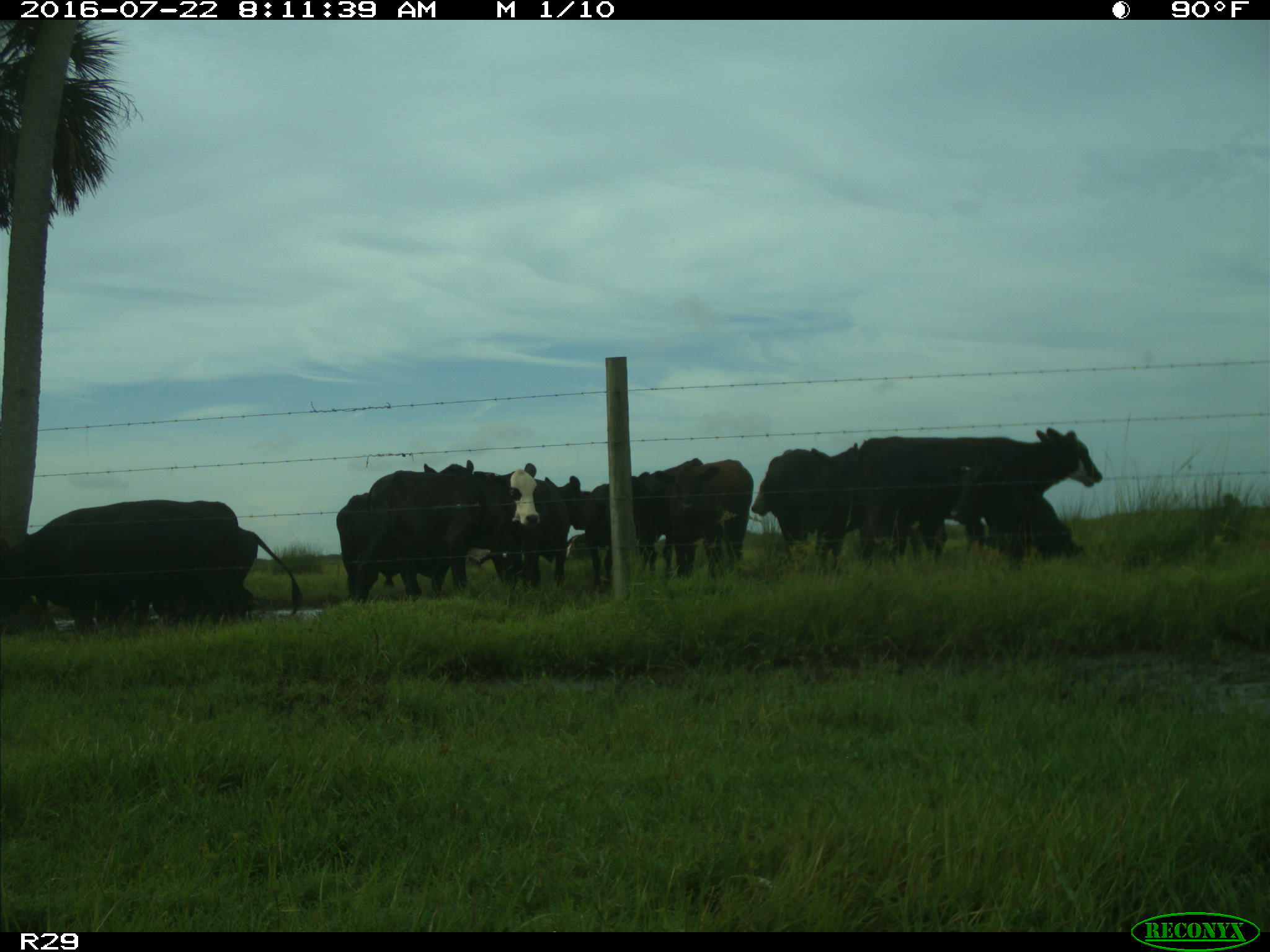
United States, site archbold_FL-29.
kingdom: Animalia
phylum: Chordata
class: Mammalia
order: Artiodactyla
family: Bovidae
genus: Bos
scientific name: Bos taurus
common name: domestic cow